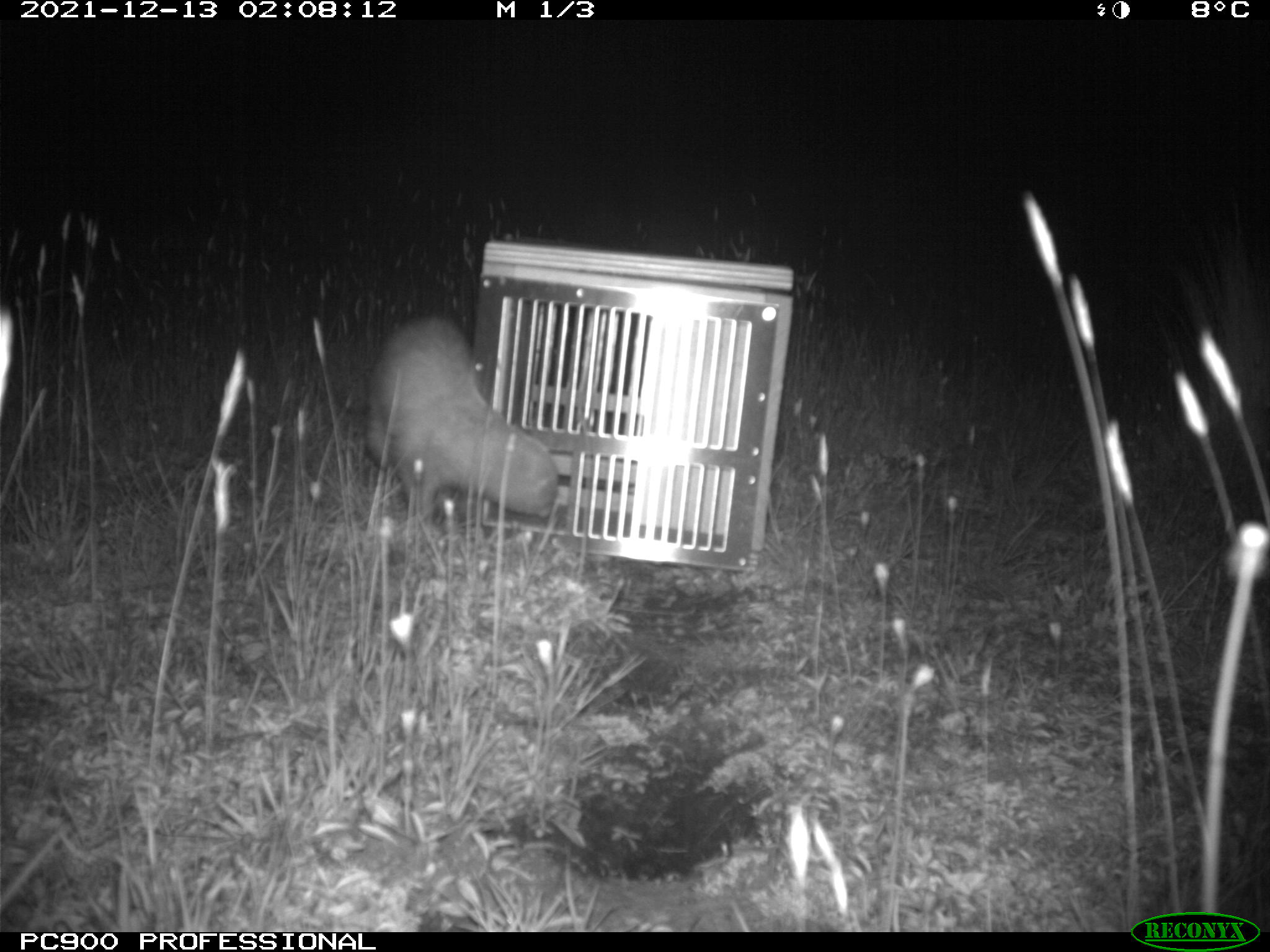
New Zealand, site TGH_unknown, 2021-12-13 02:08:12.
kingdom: Animalia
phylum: Chordata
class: Mammalia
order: Carnivora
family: Mustelidae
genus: Mustela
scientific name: Mustela furo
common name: ferret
Ferret (Mustela furo).